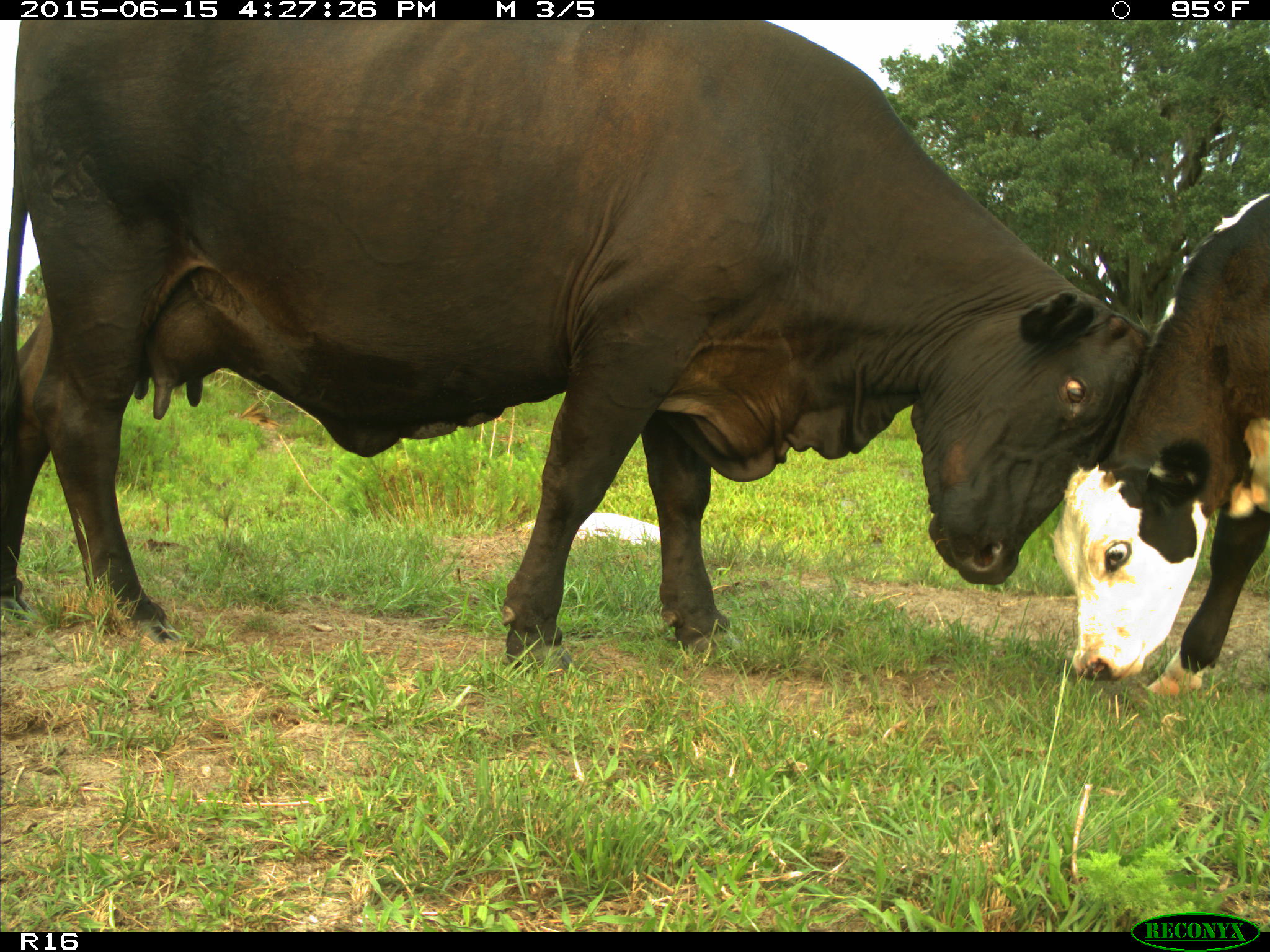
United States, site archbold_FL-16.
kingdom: Animalia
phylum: Chordata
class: Mammalia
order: Artiodactyla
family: Bovidae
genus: Bos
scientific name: Bos taurus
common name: domestic cow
Bos taurus (domestic cow).